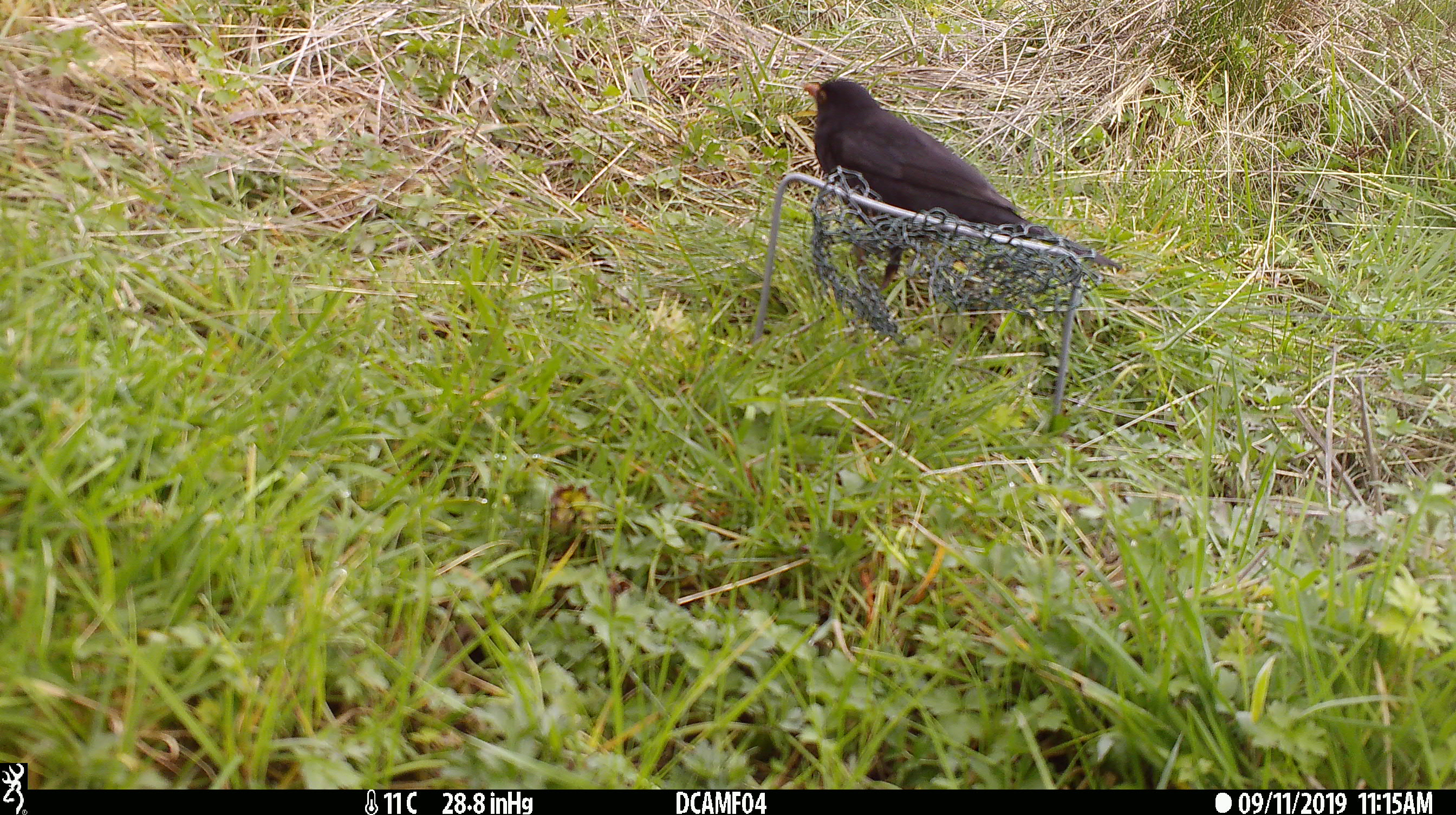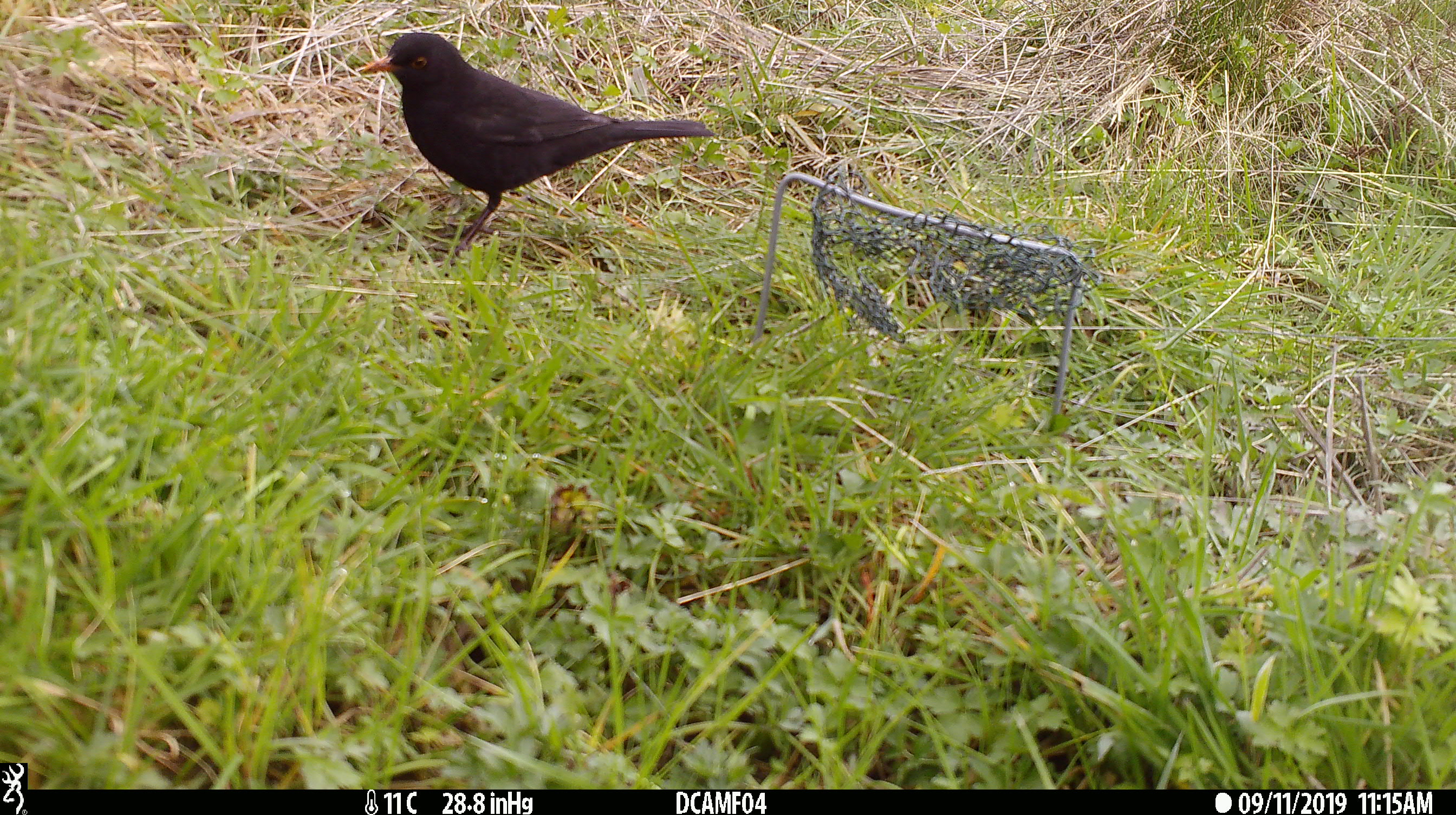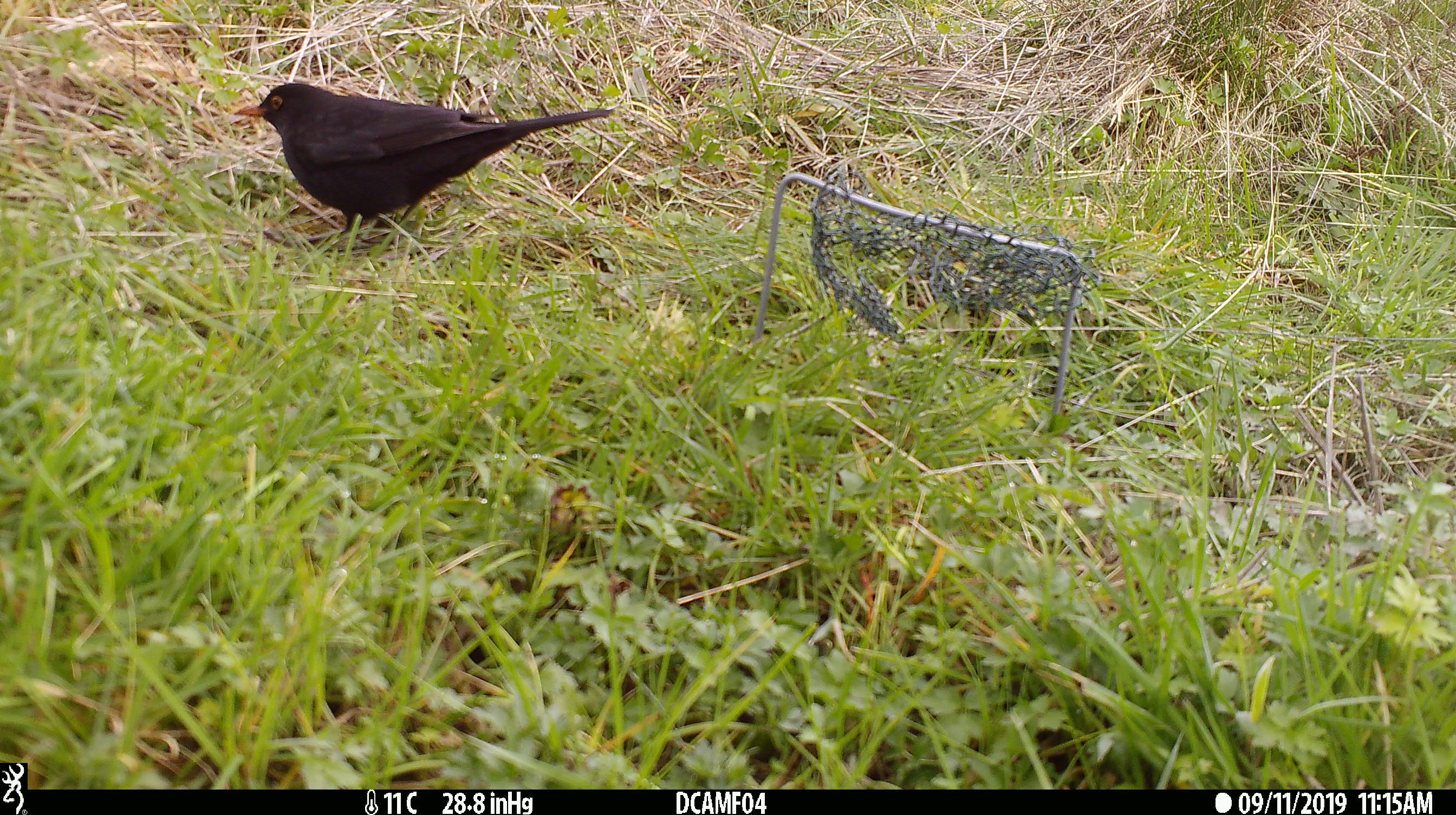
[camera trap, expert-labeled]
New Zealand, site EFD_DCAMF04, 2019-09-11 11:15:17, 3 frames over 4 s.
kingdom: Animalia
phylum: Chordata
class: Aves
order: Passeriformes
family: Turdidae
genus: Turdus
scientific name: Turdus merula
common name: eurasian blackbird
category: blackbird